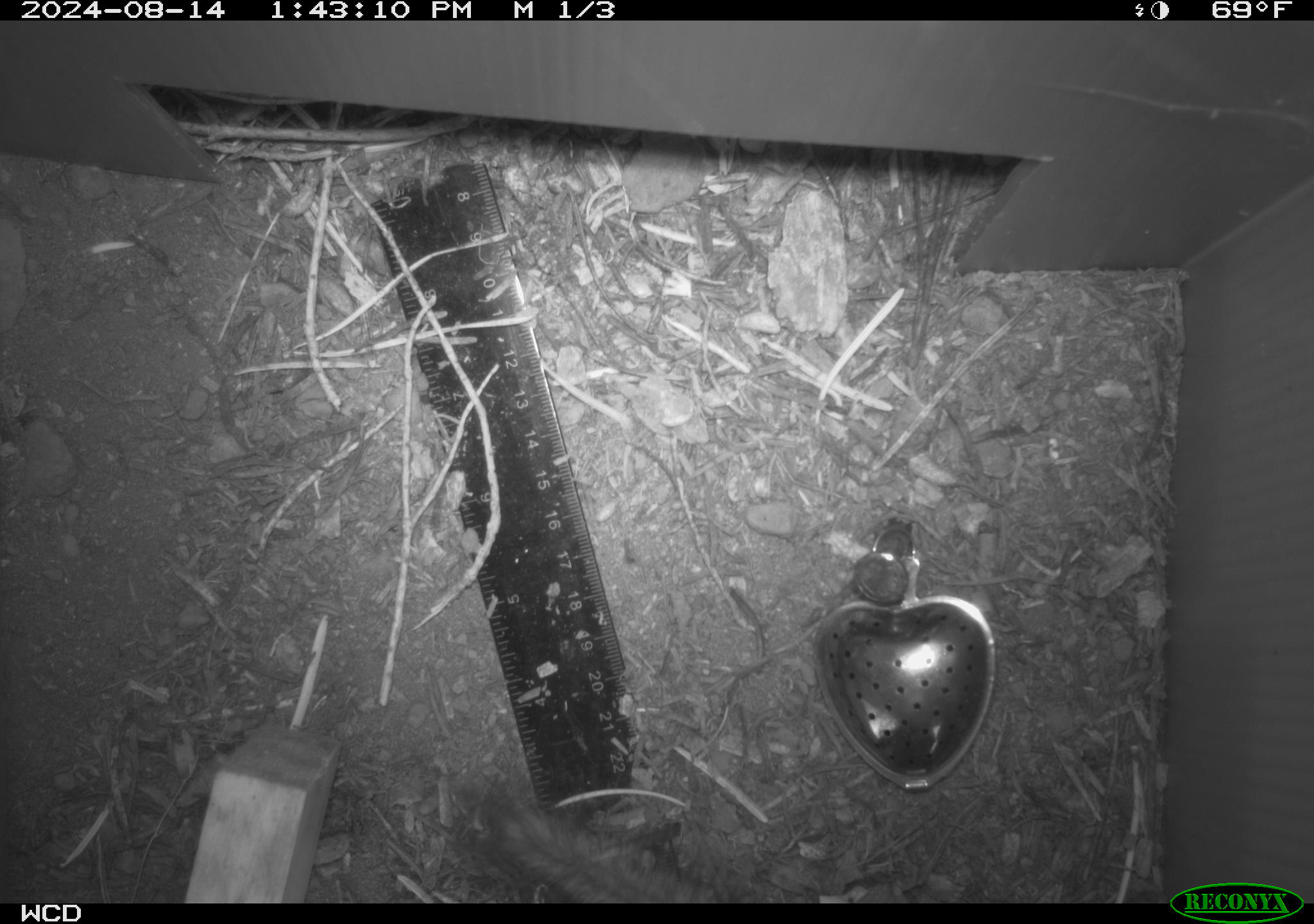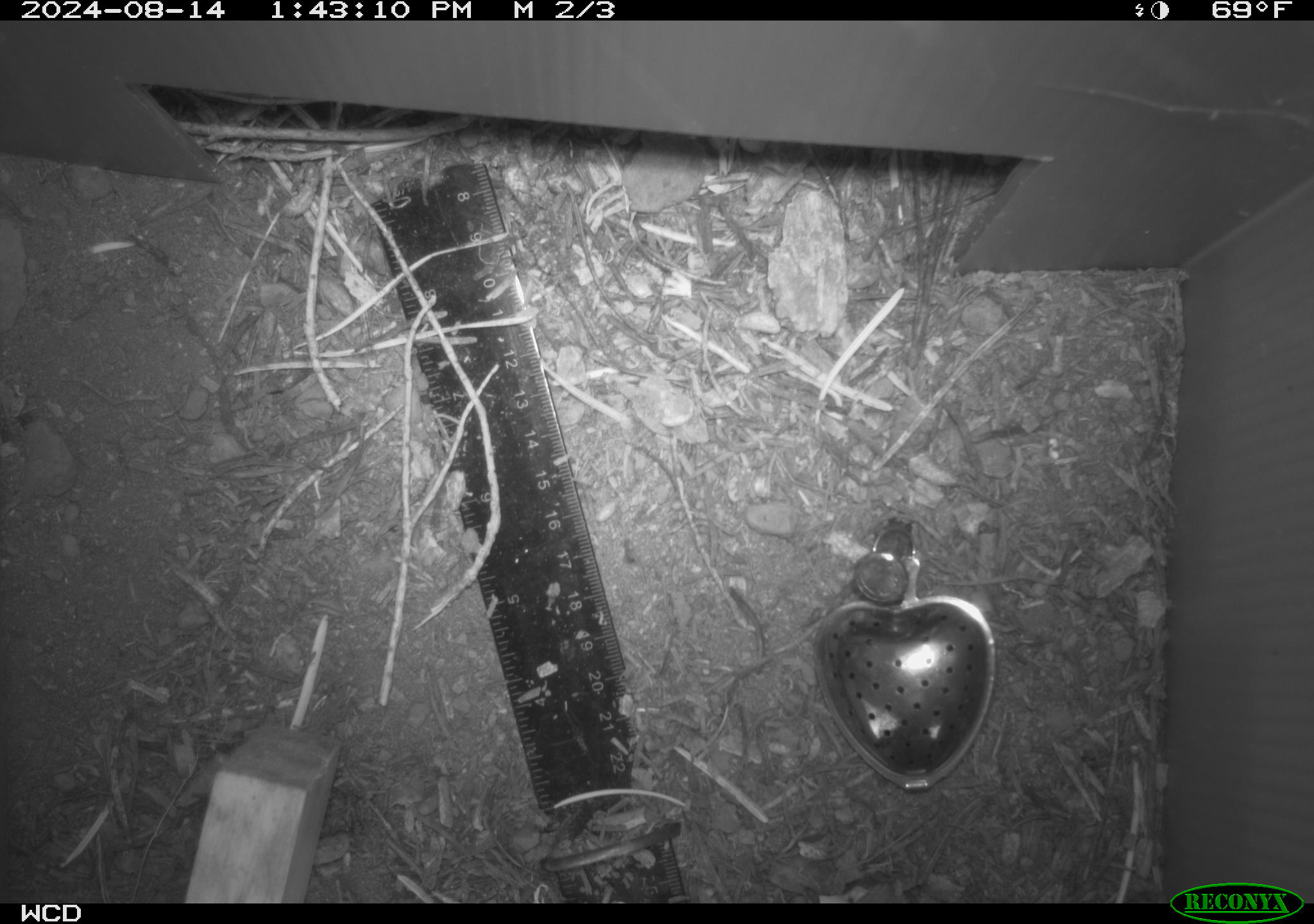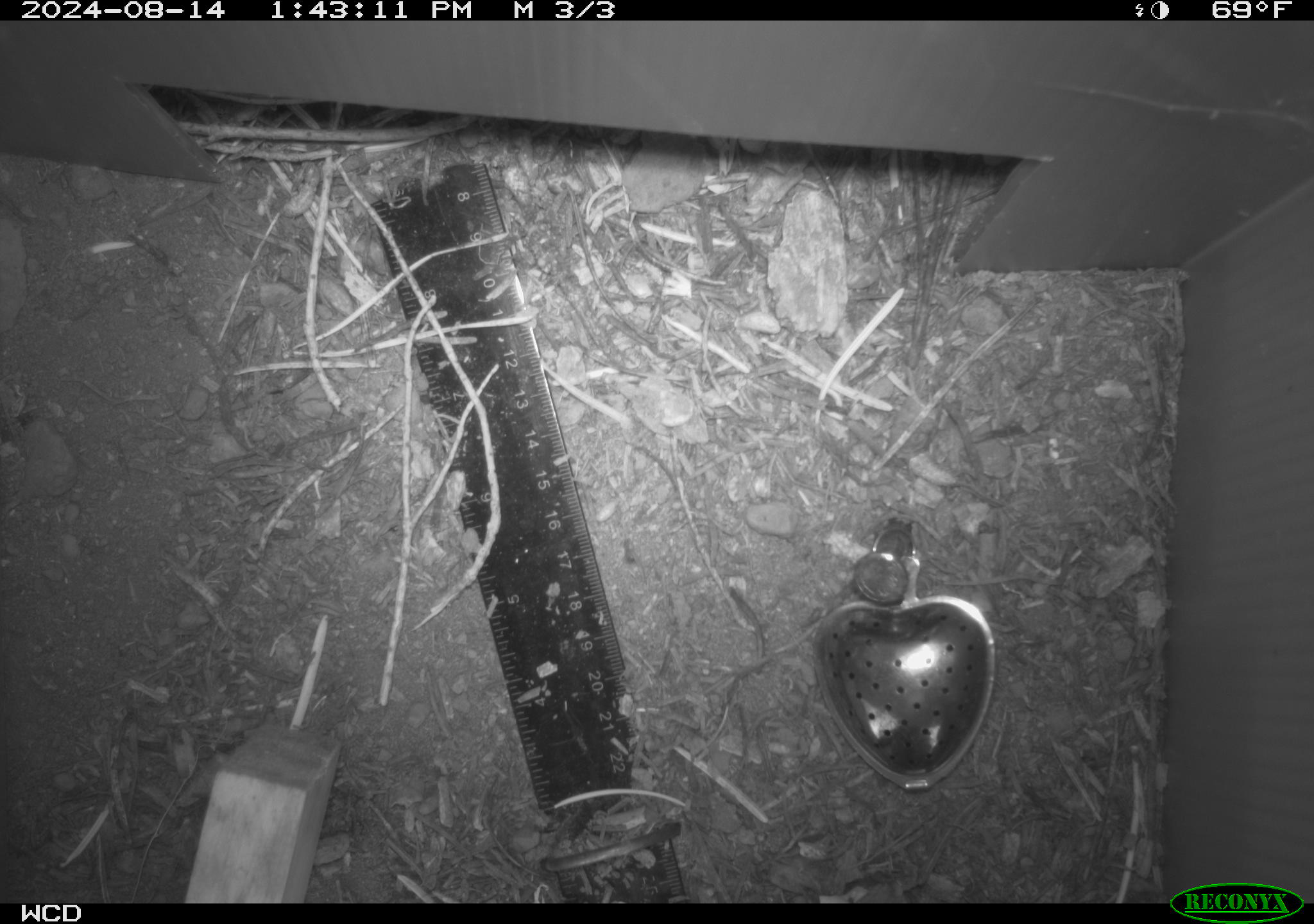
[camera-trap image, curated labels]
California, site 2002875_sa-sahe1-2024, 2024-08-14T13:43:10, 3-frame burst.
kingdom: Animalia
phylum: Chordata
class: Mammalia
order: Rodentia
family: Sciuridae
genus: Neotamias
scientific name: Neotamias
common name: western chipmunks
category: neotamias species